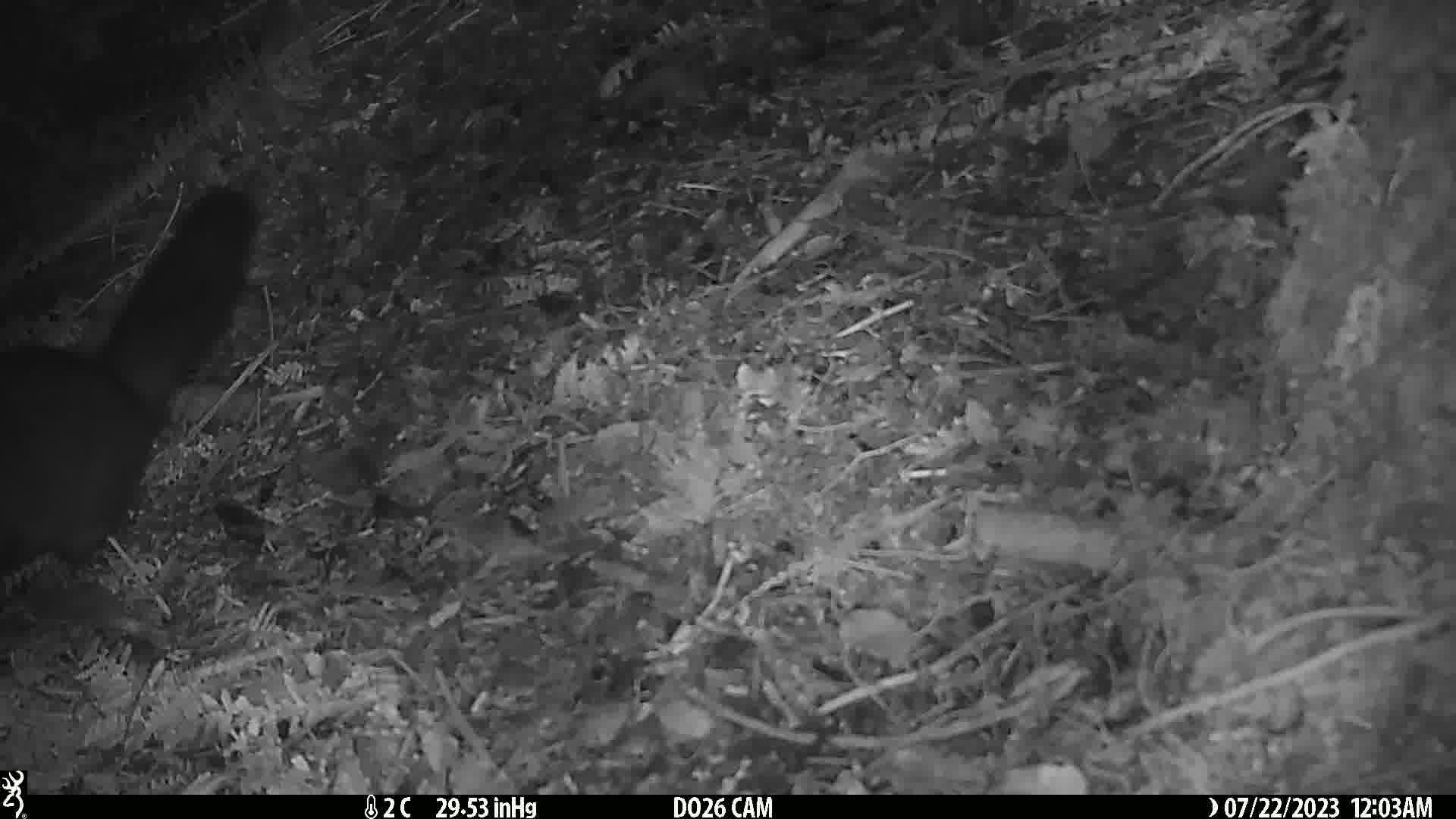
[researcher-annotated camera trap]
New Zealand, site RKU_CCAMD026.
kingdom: Animalia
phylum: Chordata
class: Mammalia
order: Diprotodontia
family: Phalangeridae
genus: Trichosurus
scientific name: Trichosurus vulpecula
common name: common brushtail possum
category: possum